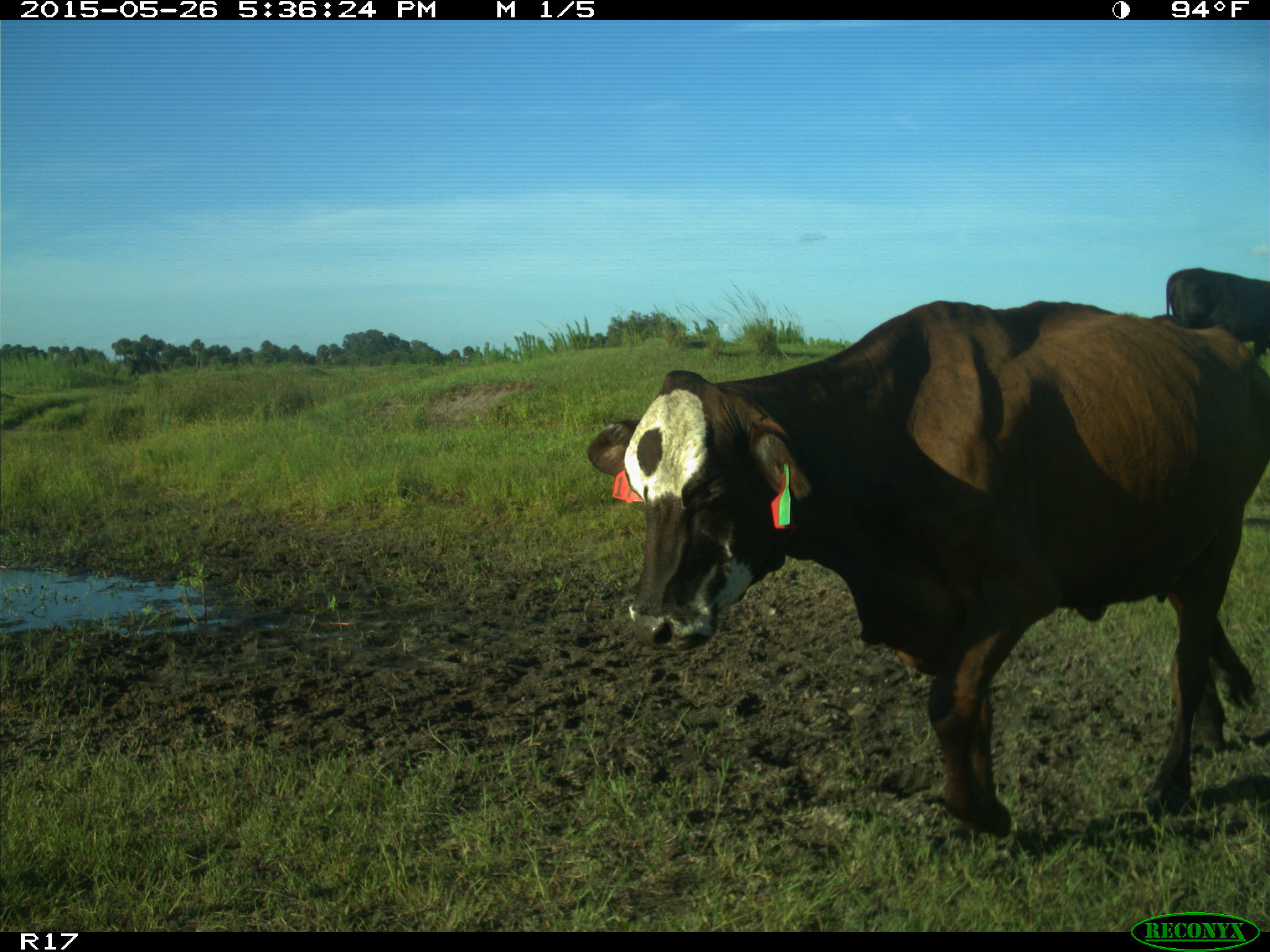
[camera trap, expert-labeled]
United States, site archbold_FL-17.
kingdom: Animalia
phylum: Chordata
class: Mammalia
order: Artiodactyla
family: Bovidae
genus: Bos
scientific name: Bos taurus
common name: domestic cow